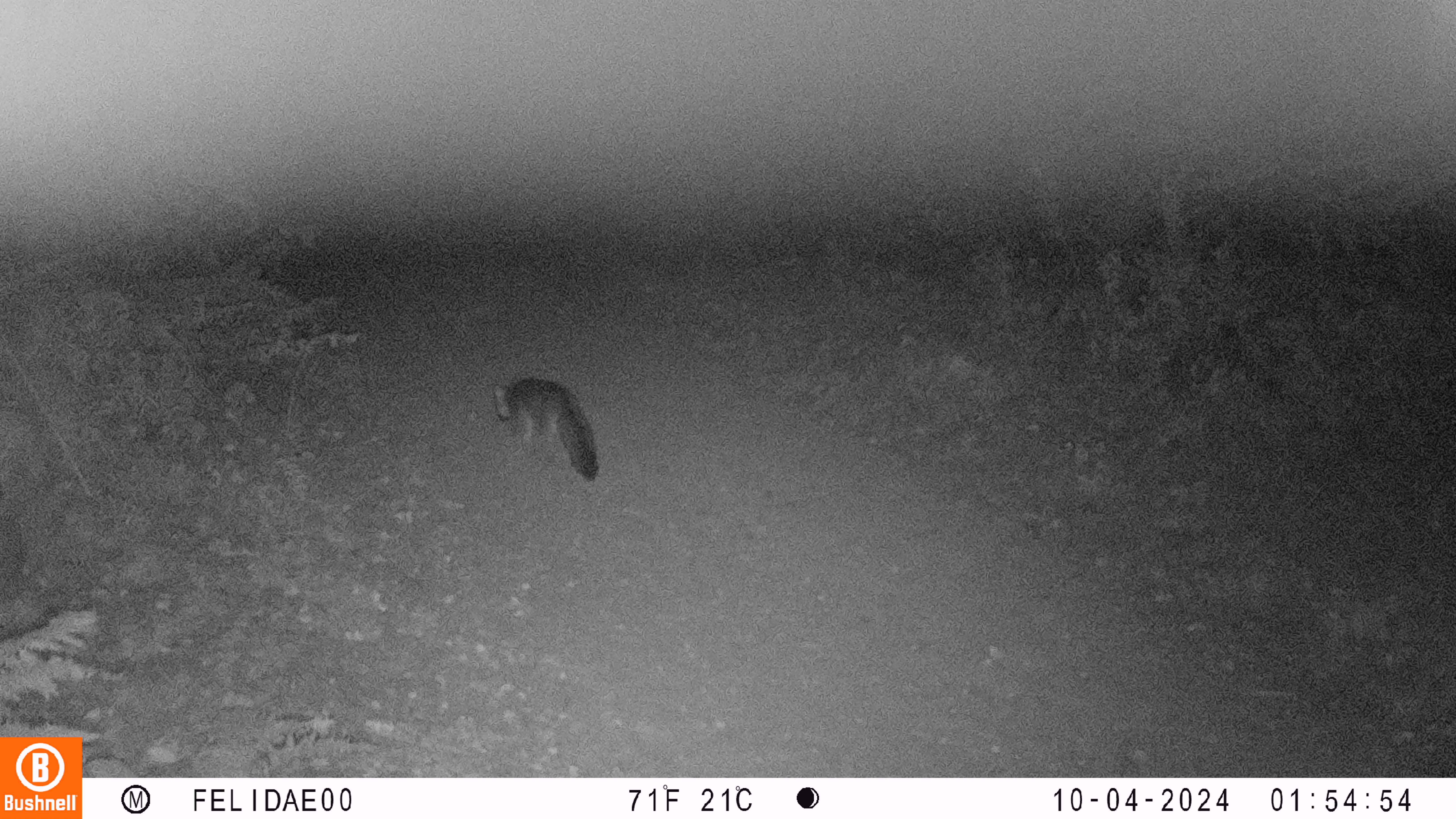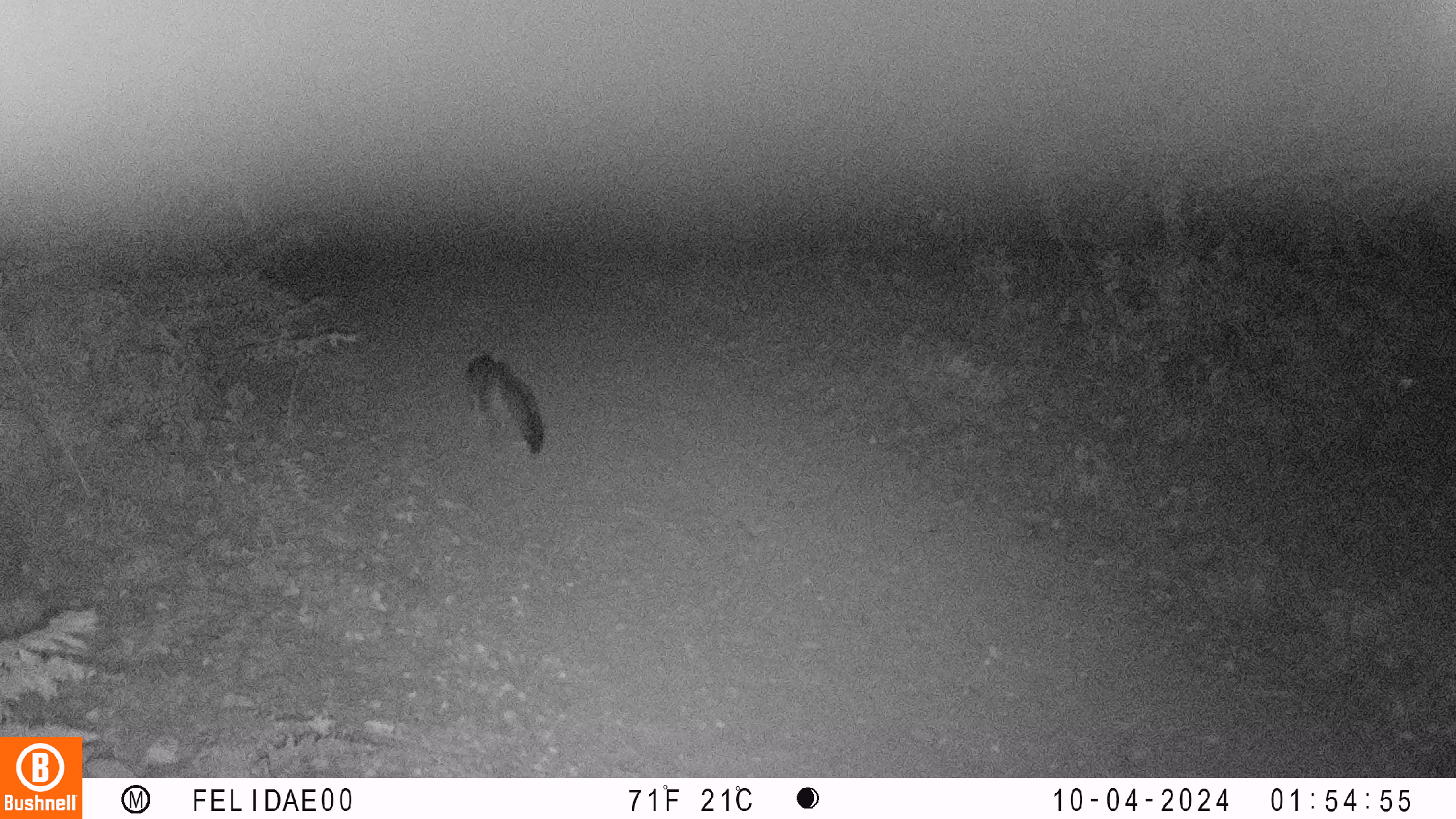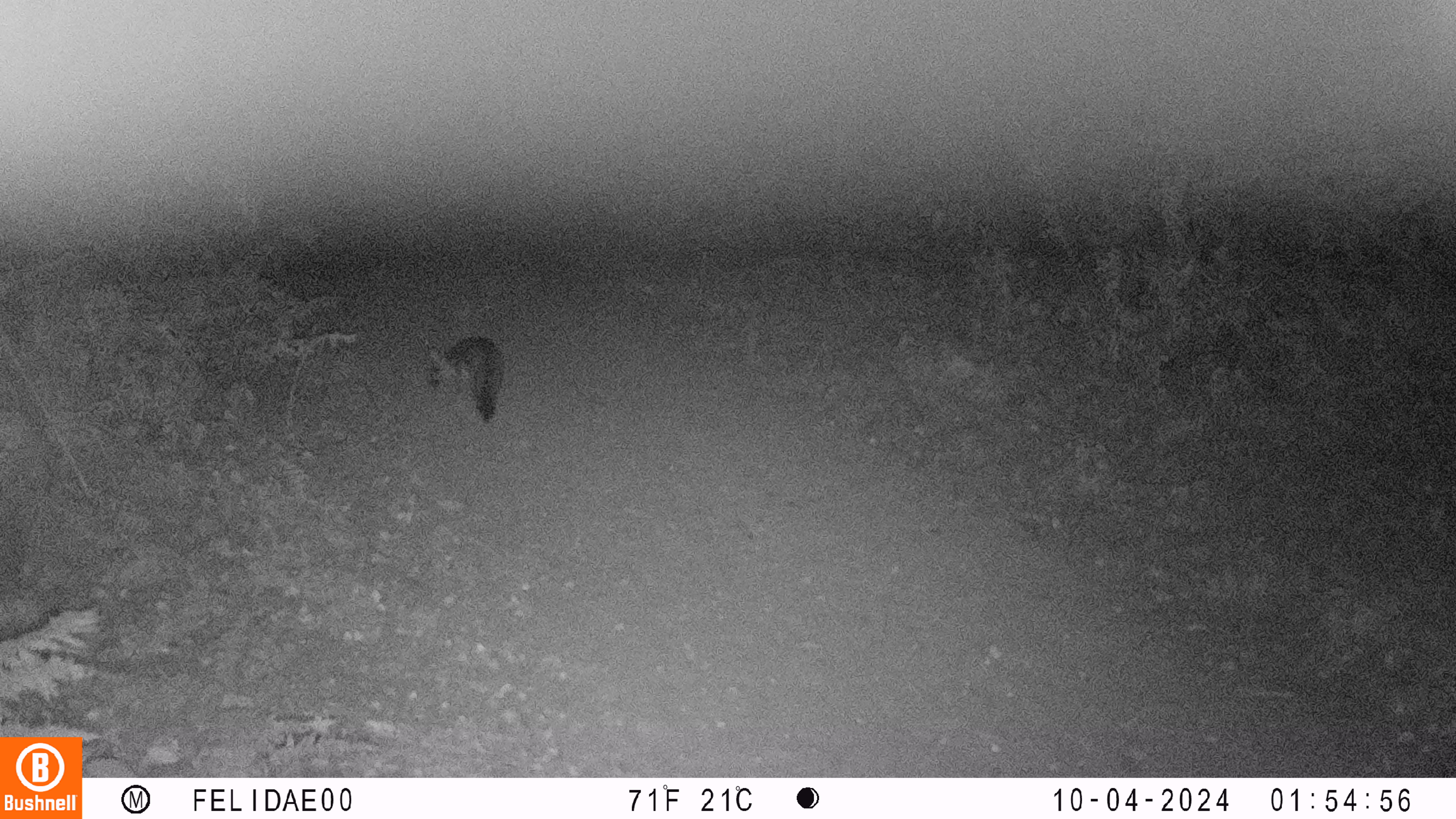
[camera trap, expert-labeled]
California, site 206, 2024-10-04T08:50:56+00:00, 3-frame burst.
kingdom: Animalia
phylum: Chordata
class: Mammalia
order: Carnivora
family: Canidae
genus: Urocyon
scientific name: Urocyon cinereoargenteus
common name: gray fox